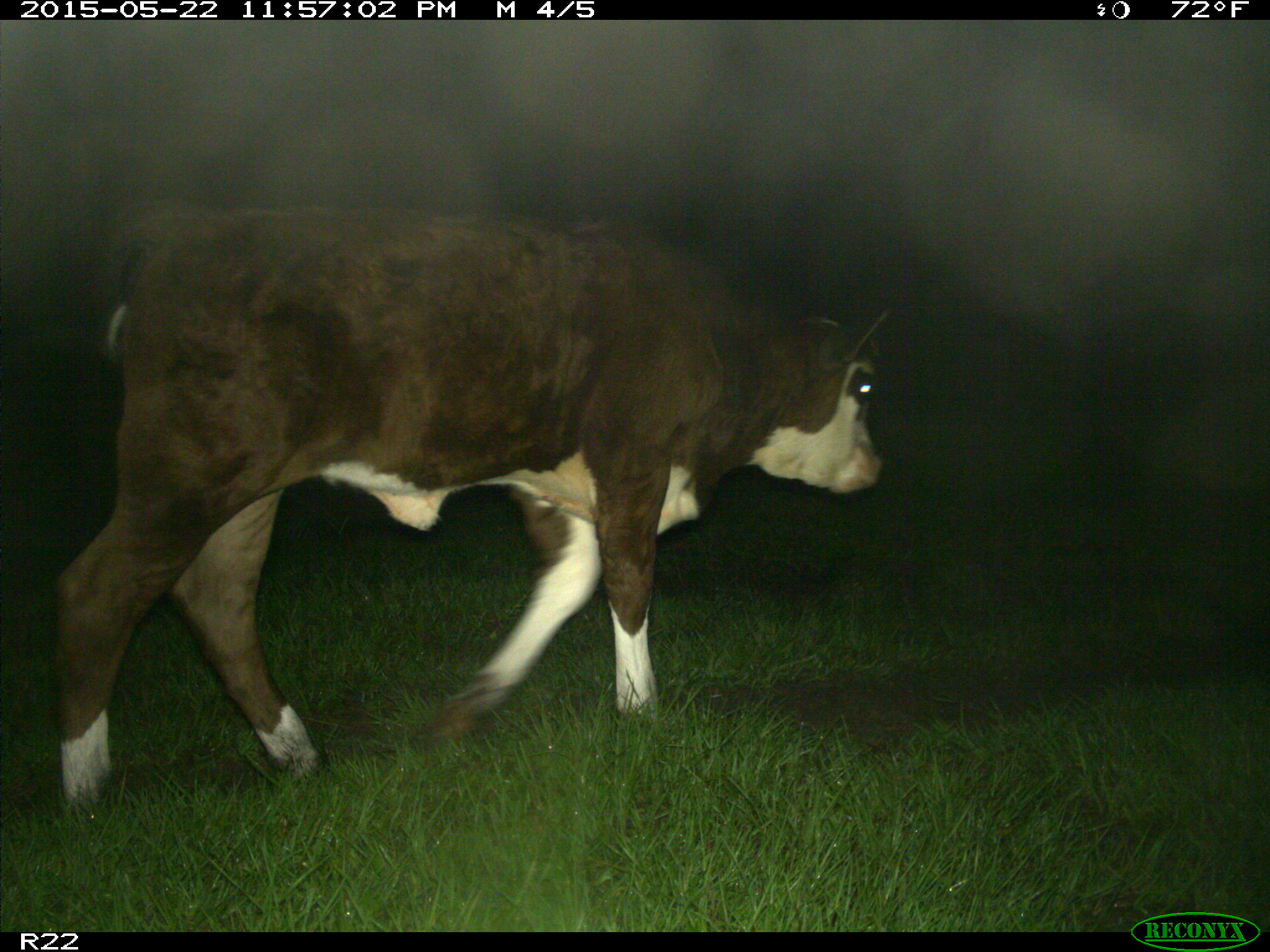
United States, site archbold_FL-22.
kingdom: Animalia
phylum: Chordata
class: Mammalia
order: Artiodactyla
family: Bovidae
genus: Bos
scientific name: Bos taurus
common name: domestic cow